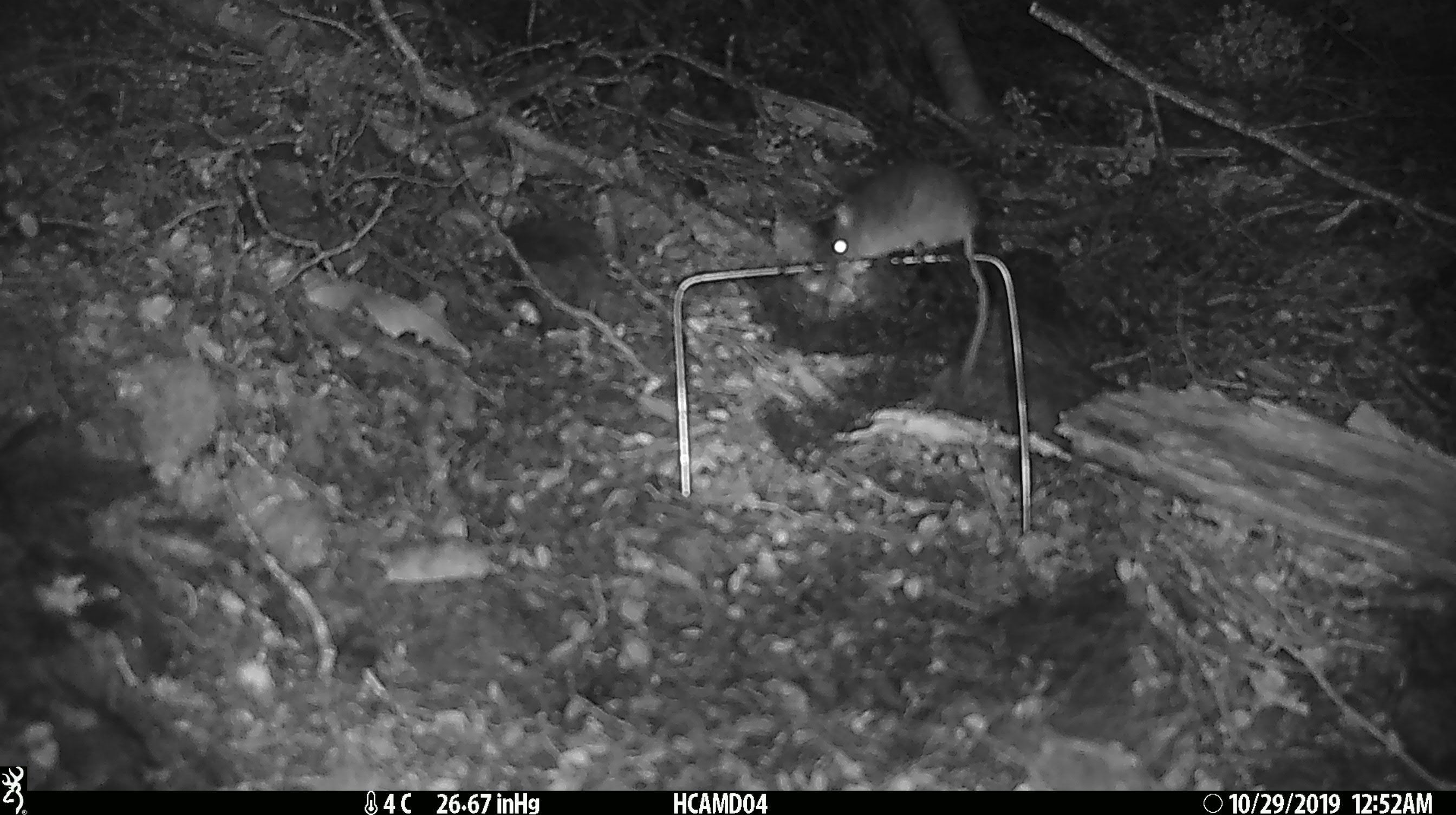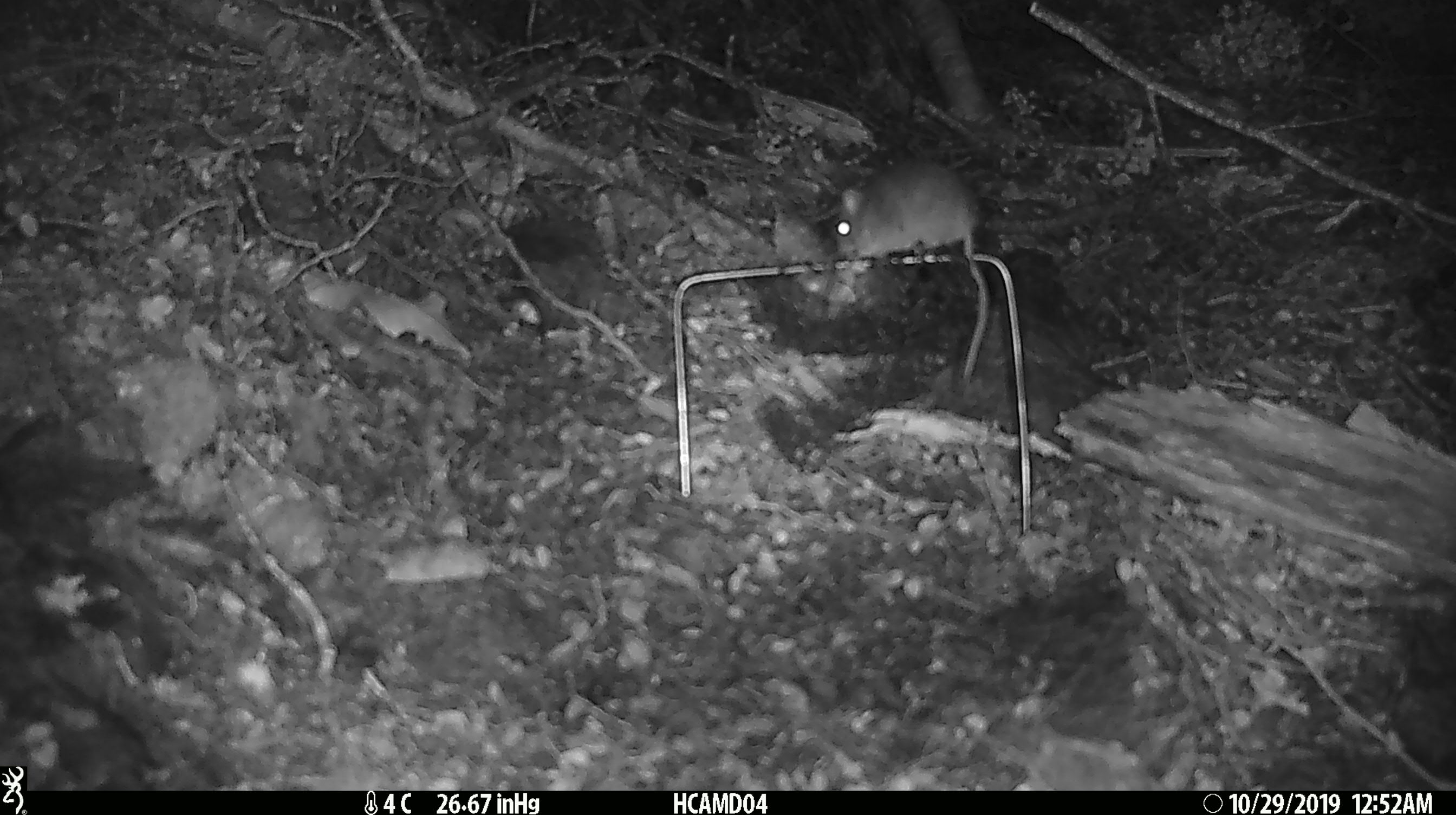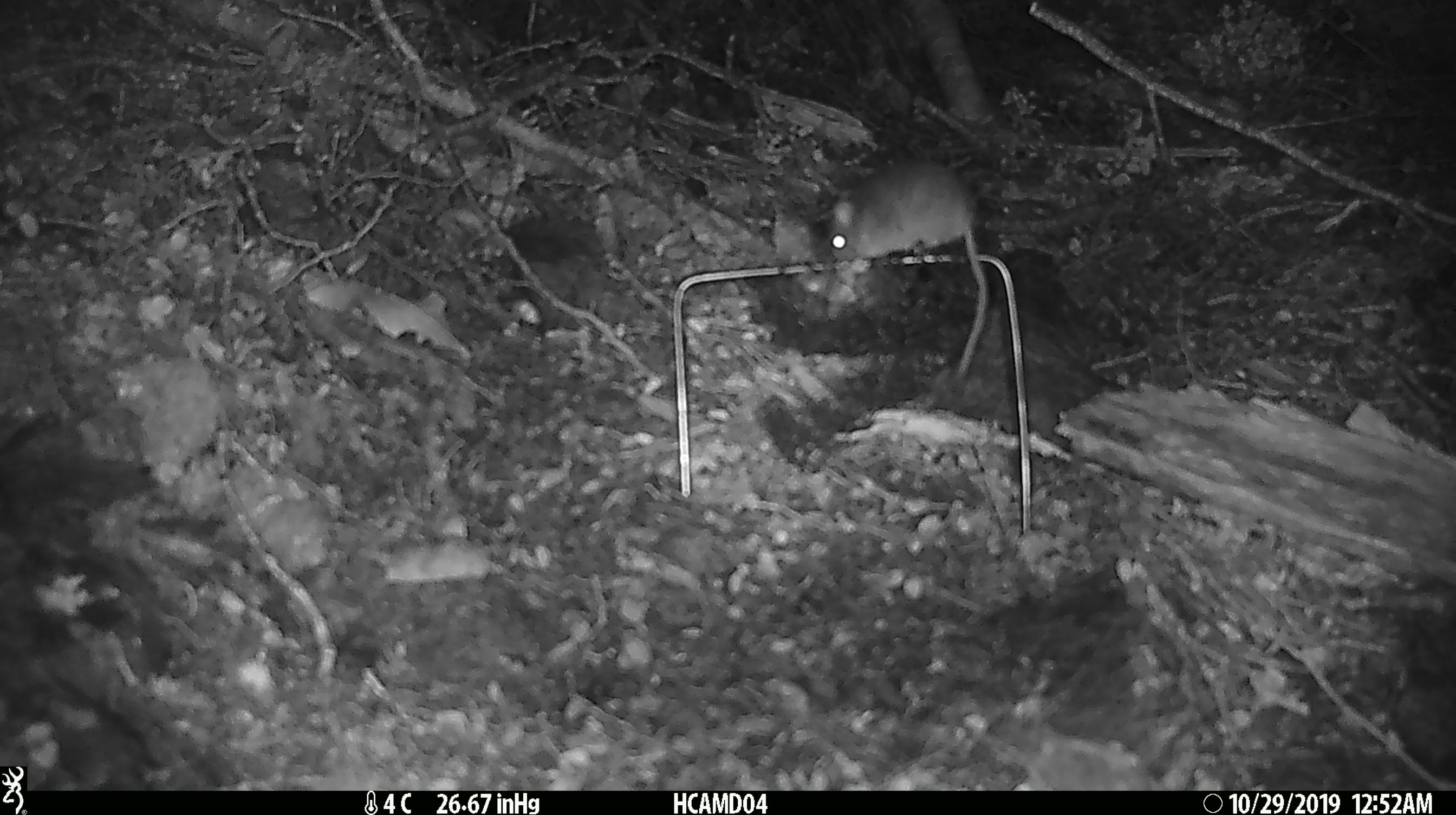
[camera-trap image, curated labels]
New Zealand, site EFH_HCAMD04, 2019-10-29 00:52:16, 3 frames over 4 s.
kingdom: Animalia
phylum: Chordata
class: Mammalia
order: Rodentia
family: Muridae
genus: Mus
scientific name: Mus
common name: mouse